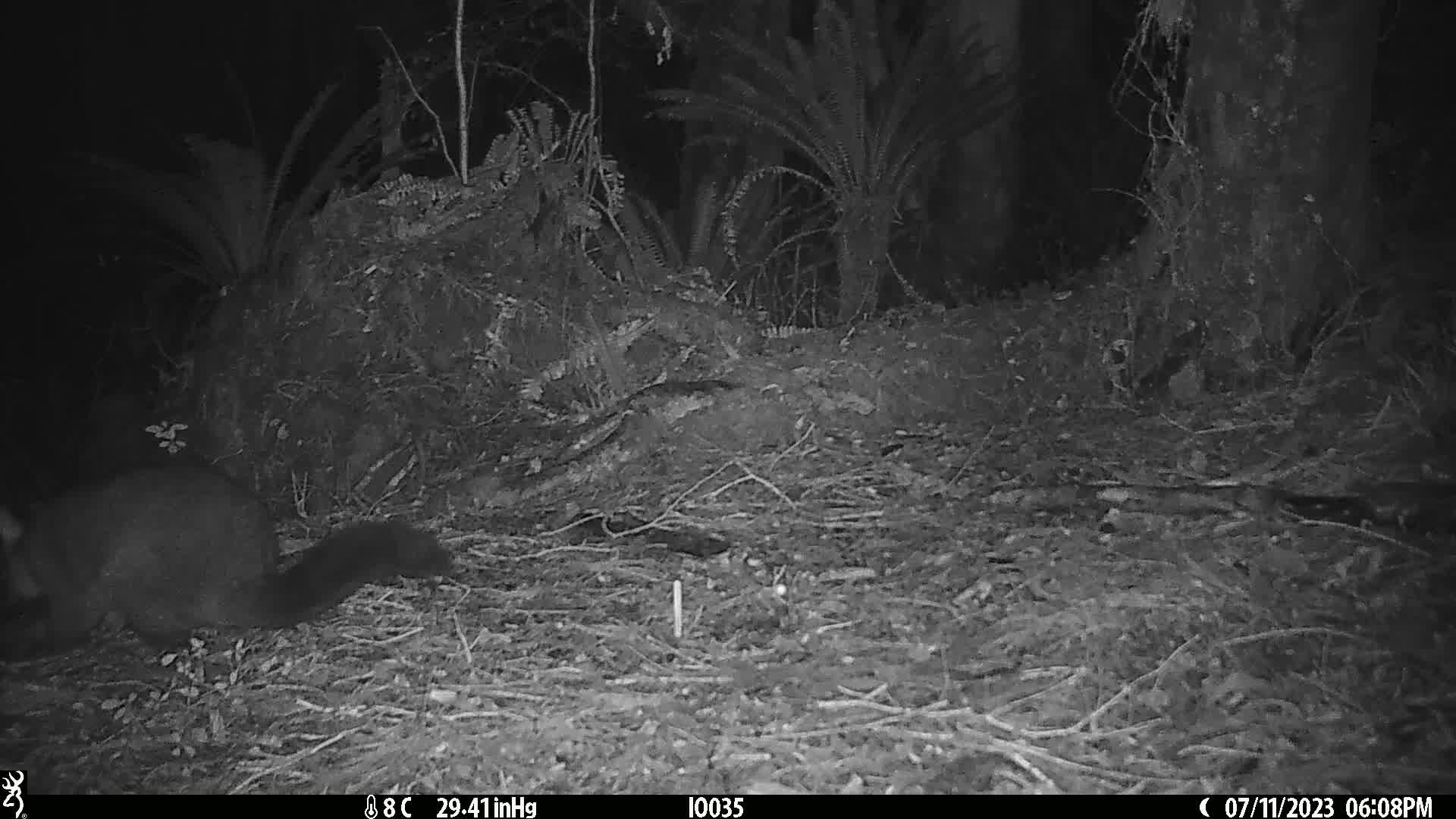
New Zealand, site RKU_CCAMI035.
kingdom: Animalia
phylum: Chordata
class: Mammalia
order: Diprotodontia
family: Phalangeridae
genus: Trichosurus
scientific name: Trichosurus vulpecula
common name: common brushtail possum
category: possum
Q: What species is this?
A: Possum (common brushtail possum) (Trichosurus vulpecula).